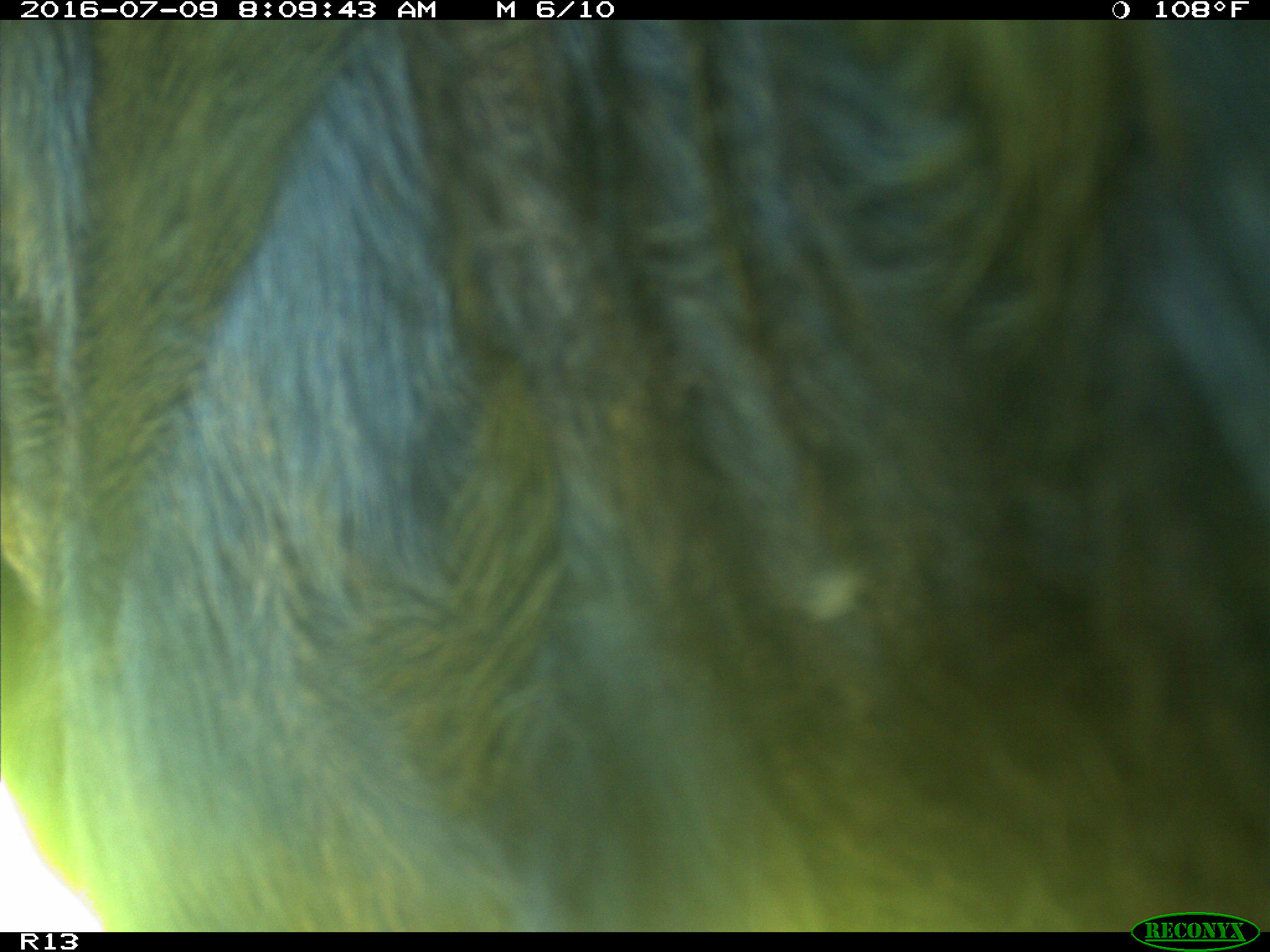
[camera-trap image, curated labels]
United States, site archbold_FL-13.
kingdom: Animalia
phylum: Chordata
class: Mammalia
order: Artiodactyla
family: Bovidae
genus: Bos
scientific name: Bos taurus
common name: domestic cow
Bos taurus (domestic cow).